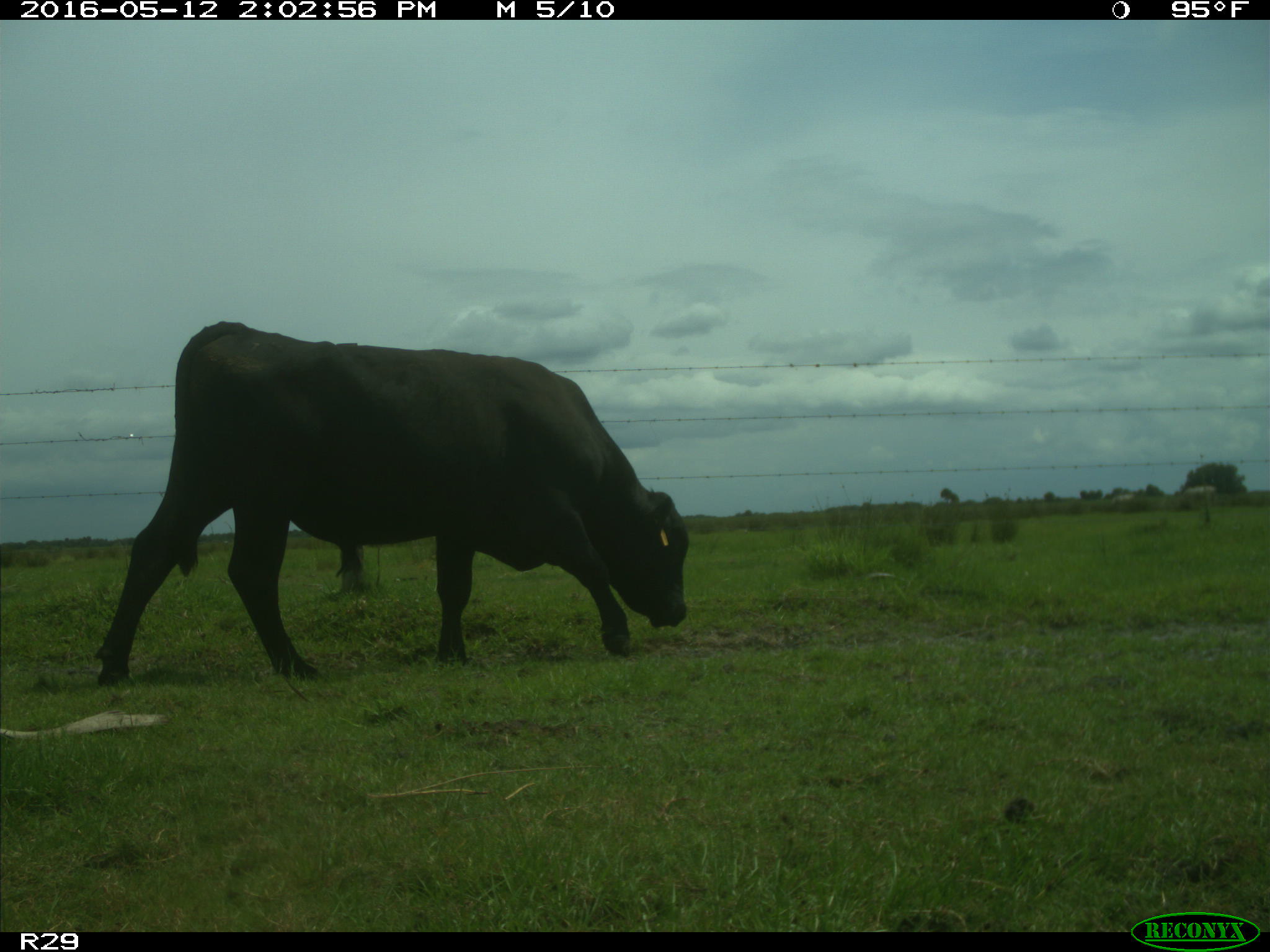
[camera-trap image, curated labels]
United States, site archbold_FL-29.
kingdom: Animalia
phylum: Chordata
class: Mammalia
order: Artiodactyla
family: Bovidae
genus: Bos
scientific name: Bos taurus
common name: domestic cow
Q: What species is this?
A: Bos taurus (domestic cow).